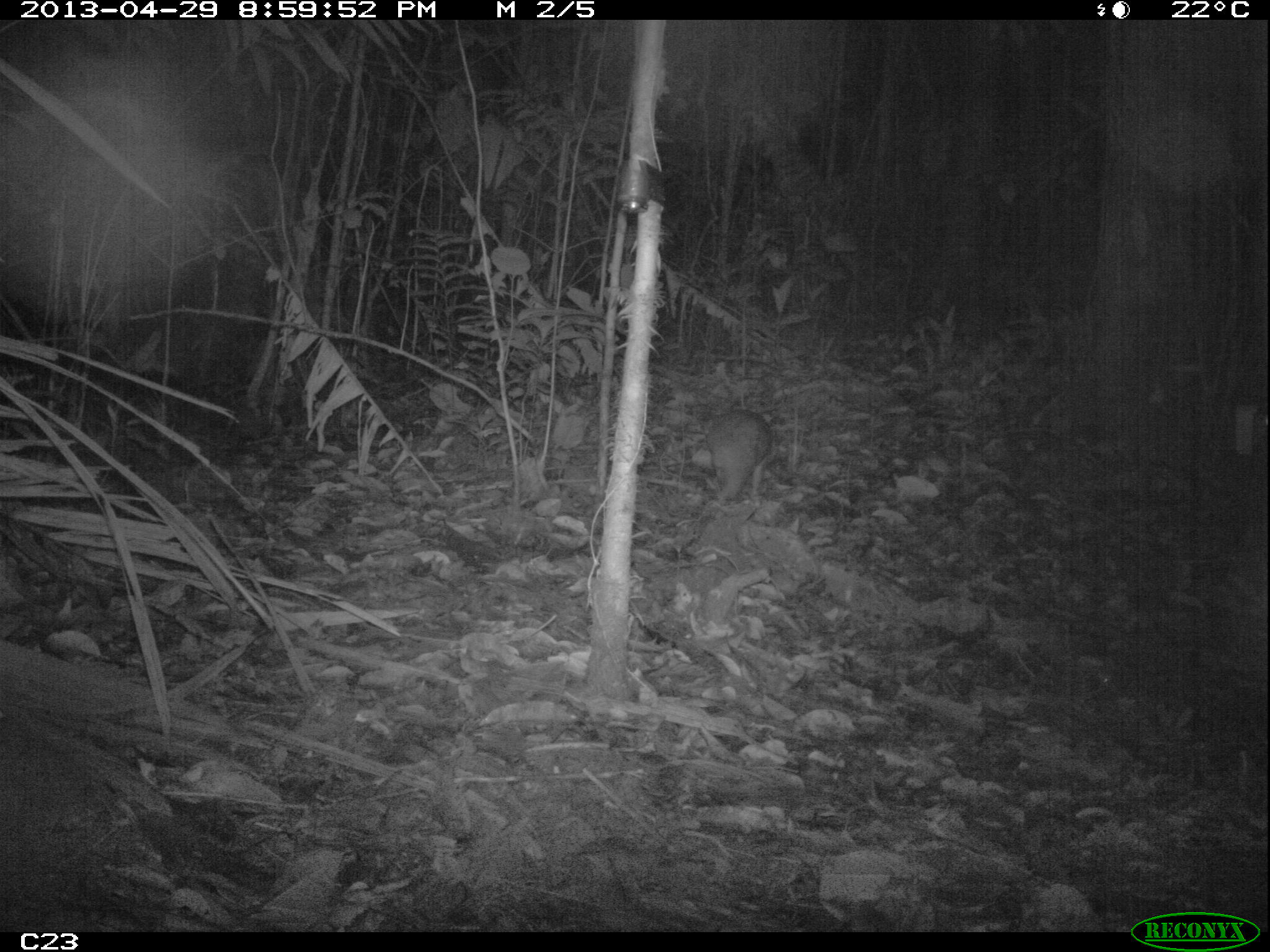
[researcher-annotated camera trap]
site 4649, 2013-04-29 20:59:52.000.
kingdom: Animalia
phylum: Chordata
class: Mammalia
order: Rodentia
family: Cuniculidae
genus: Cuniculus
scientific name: Cuniculus paca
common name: spotted paca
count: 1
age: adult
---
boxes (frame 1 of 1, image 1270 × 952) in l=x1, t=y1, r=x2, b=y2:
cuniculus paca: l=705, t=408, r=777, b=502